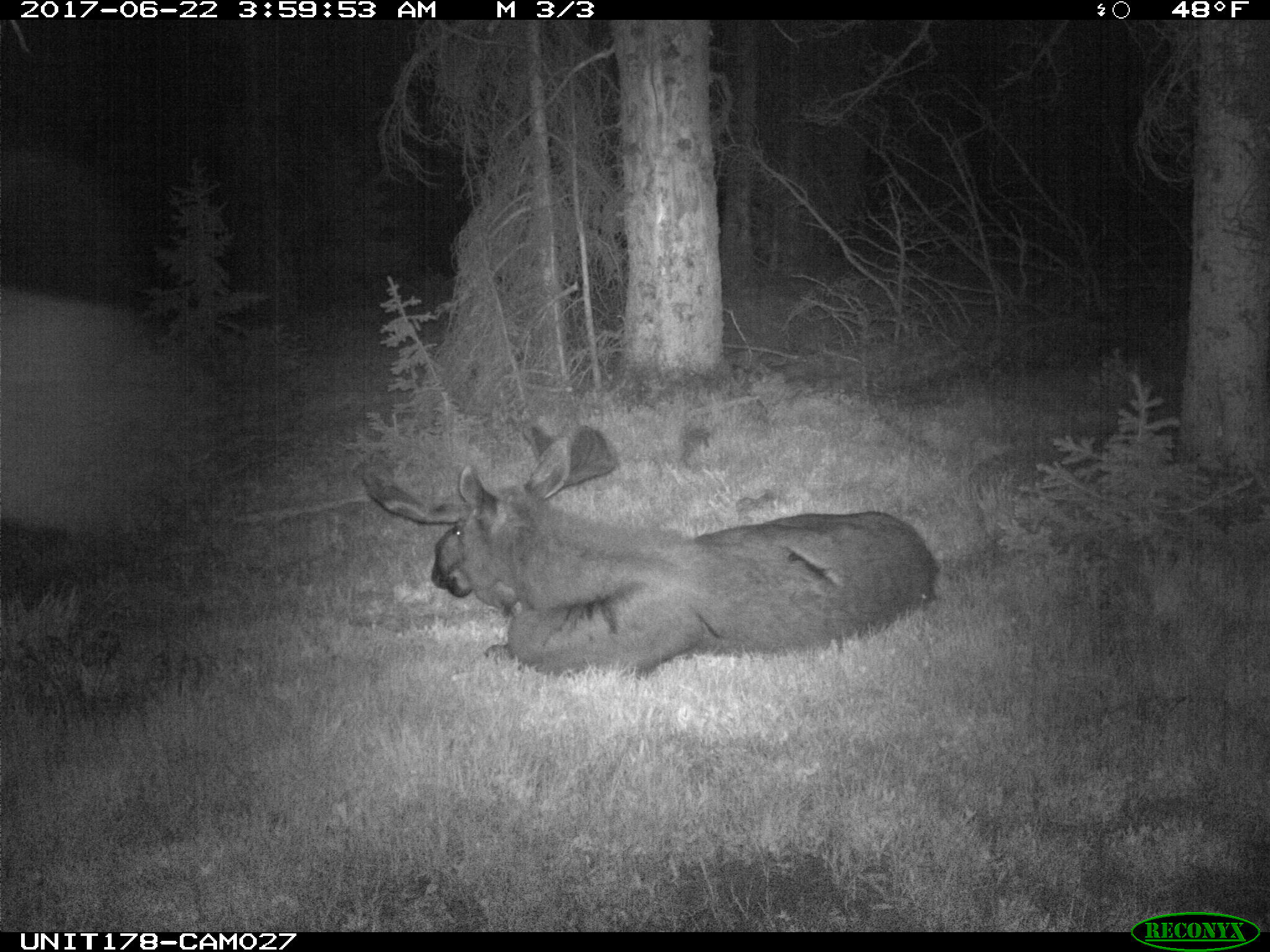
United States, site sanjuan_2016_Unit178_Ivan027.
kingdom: Animalia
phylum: Chordata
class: Mammalia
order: Artiodactyla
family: Cervidae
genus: Alces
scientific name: Alces alces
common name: moose